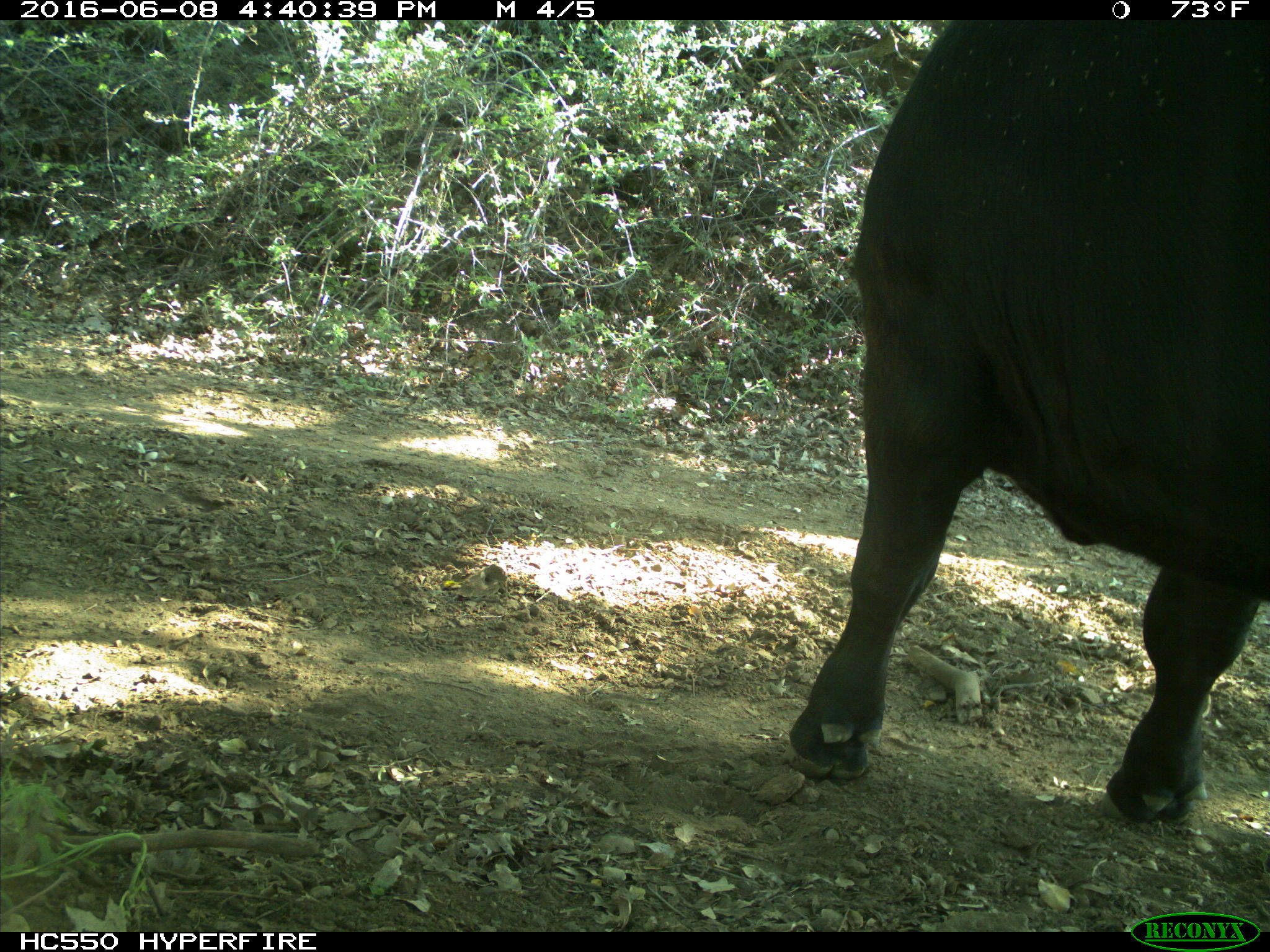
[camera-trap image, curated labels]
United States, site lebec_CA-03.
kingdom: Animalia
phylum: Chordata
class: Mammalia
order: Artiodactyla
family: Bovidae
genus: Bos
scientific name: Bos taurus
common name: domestic cow